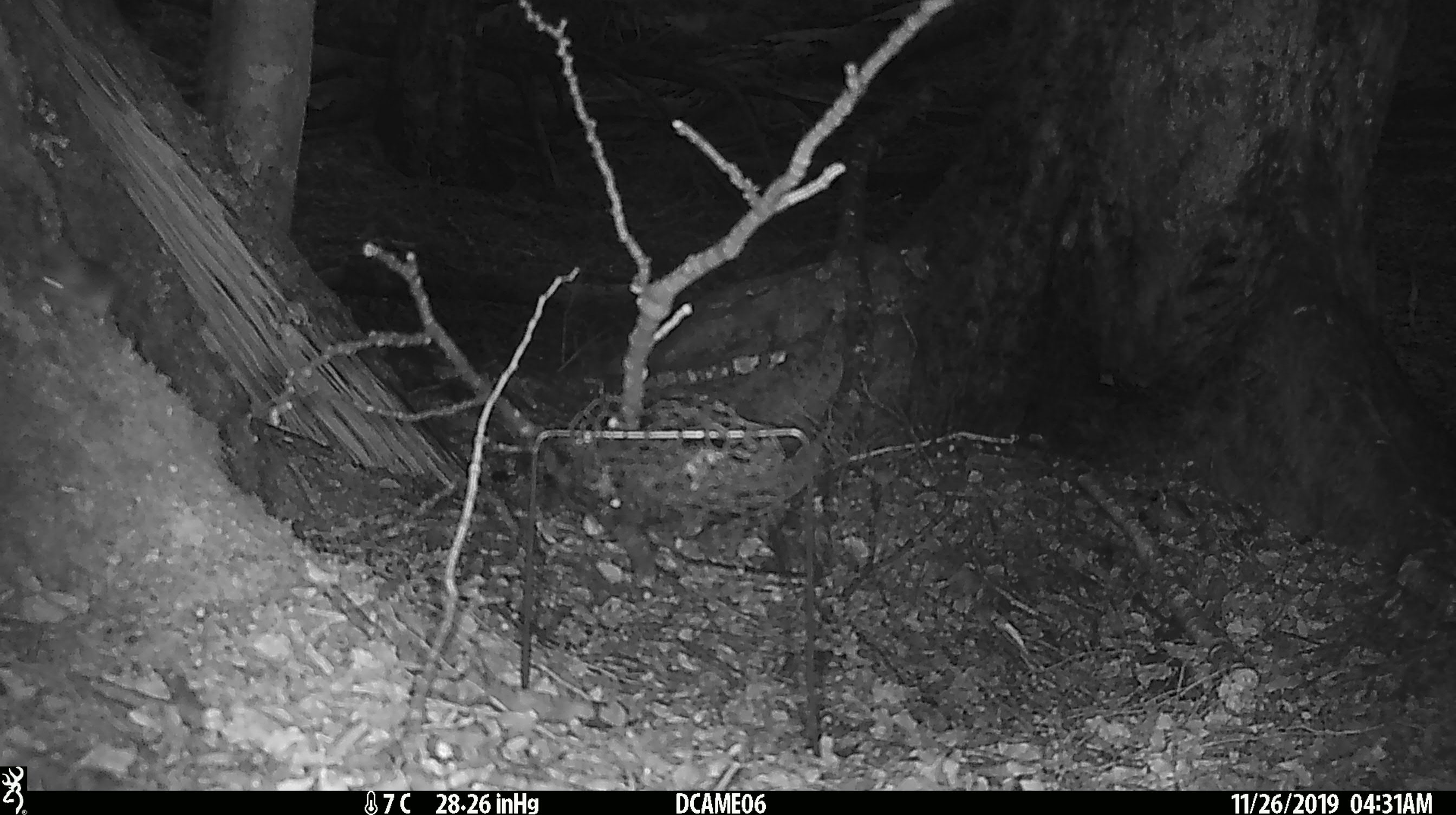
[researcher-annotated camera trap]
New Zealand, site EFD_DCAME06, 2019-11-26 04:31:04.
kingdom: Animalia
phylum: Chordata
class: Mammalia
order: Rodentia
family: Muridae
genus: Mus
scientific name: Mus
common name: mouse